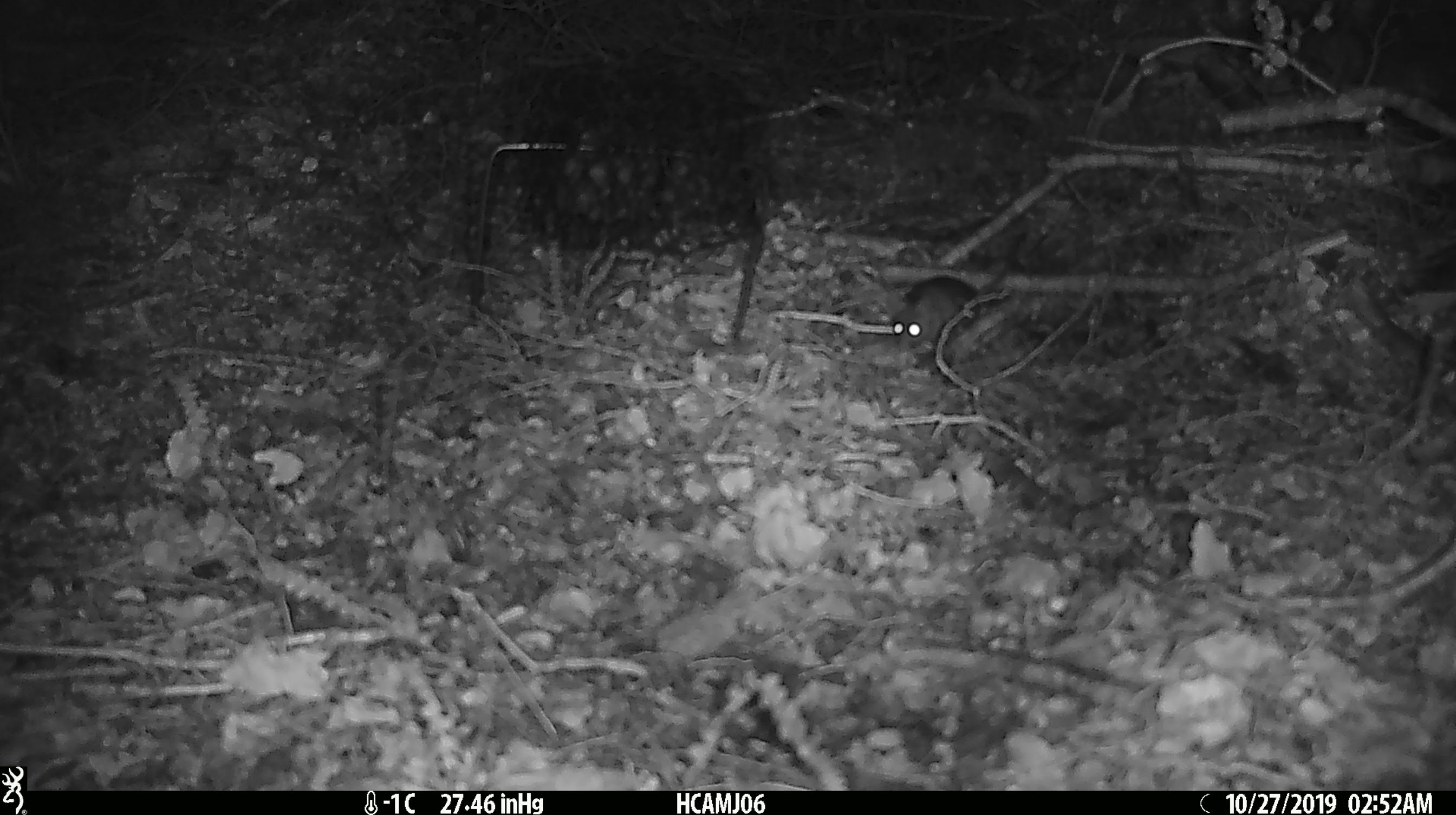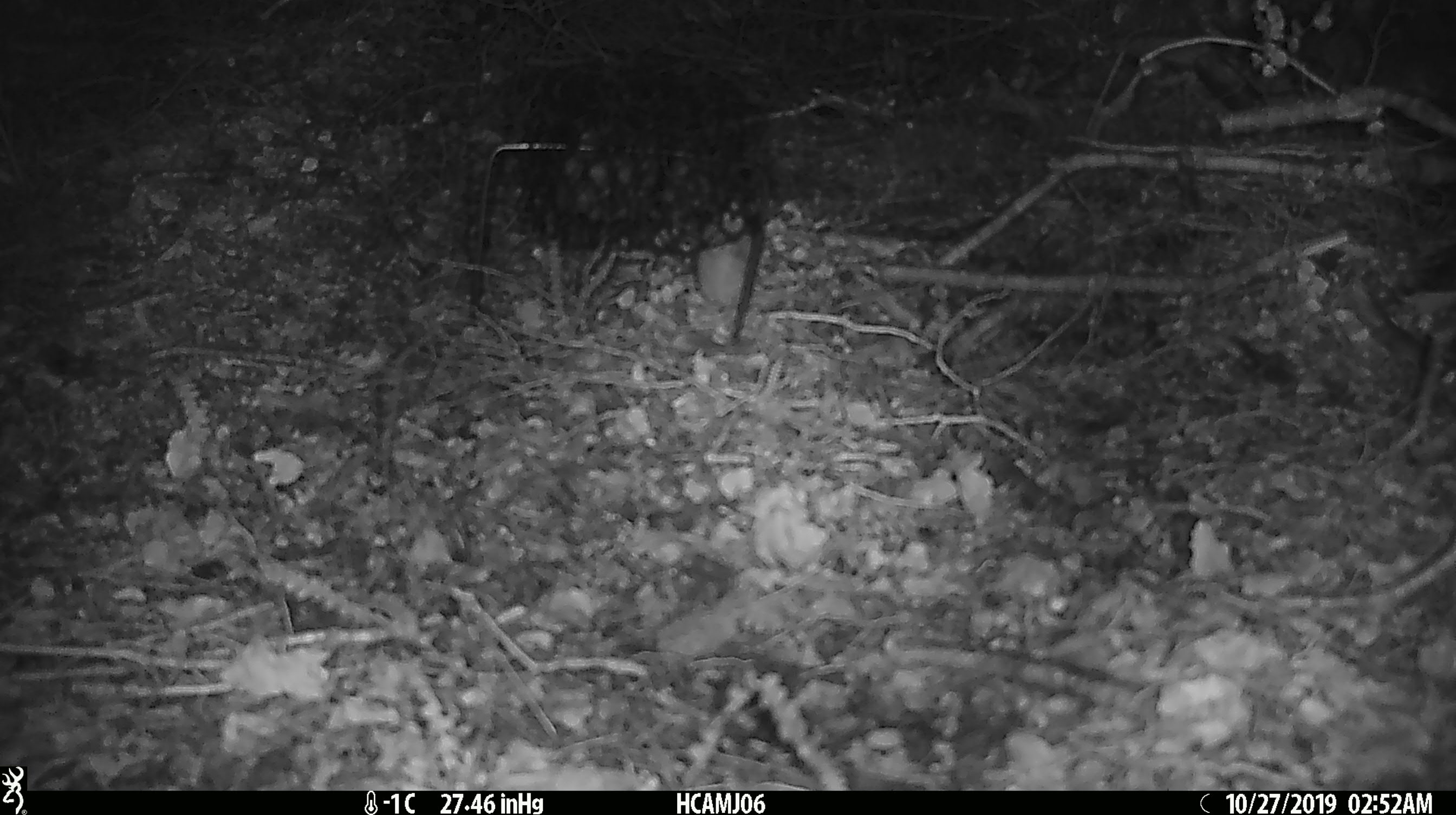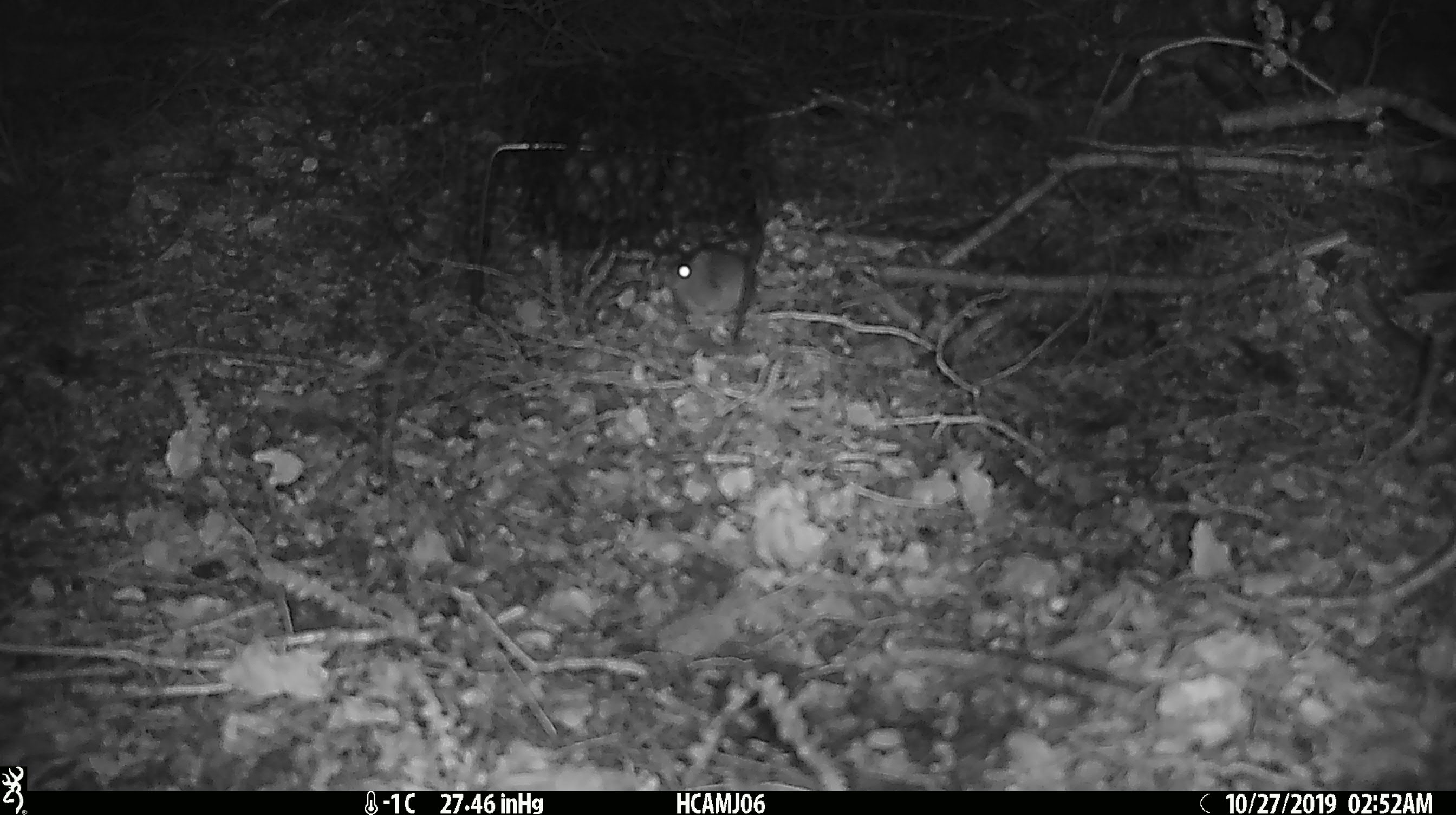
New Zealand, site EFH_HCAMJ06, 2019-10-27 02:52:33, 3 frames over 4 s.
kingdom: Animalia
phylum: Chordata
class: Mammalia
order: Rodentia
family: Muridae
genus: Mus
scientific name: Mus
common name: mouse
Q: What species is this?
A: Mouse (Mus).